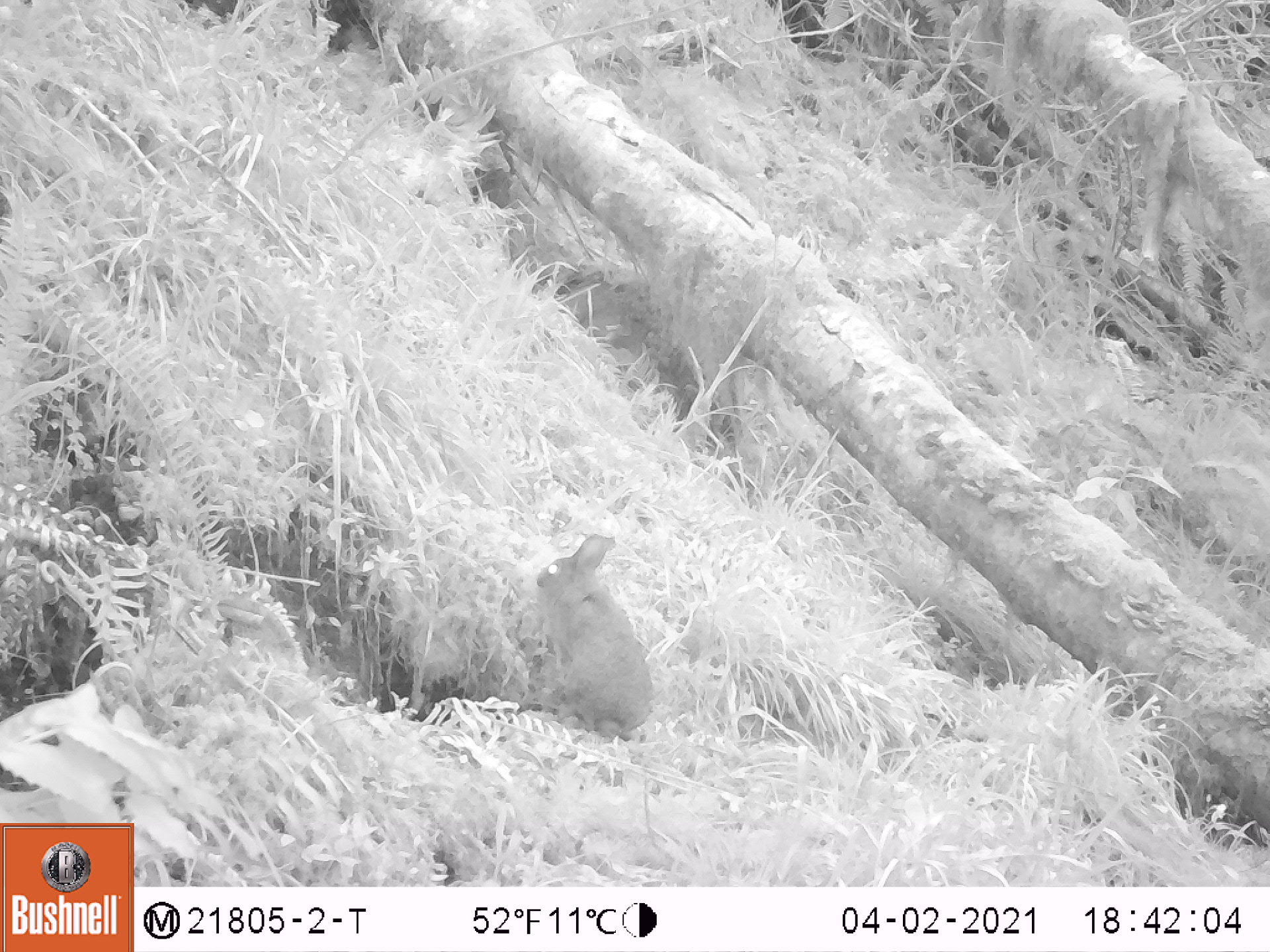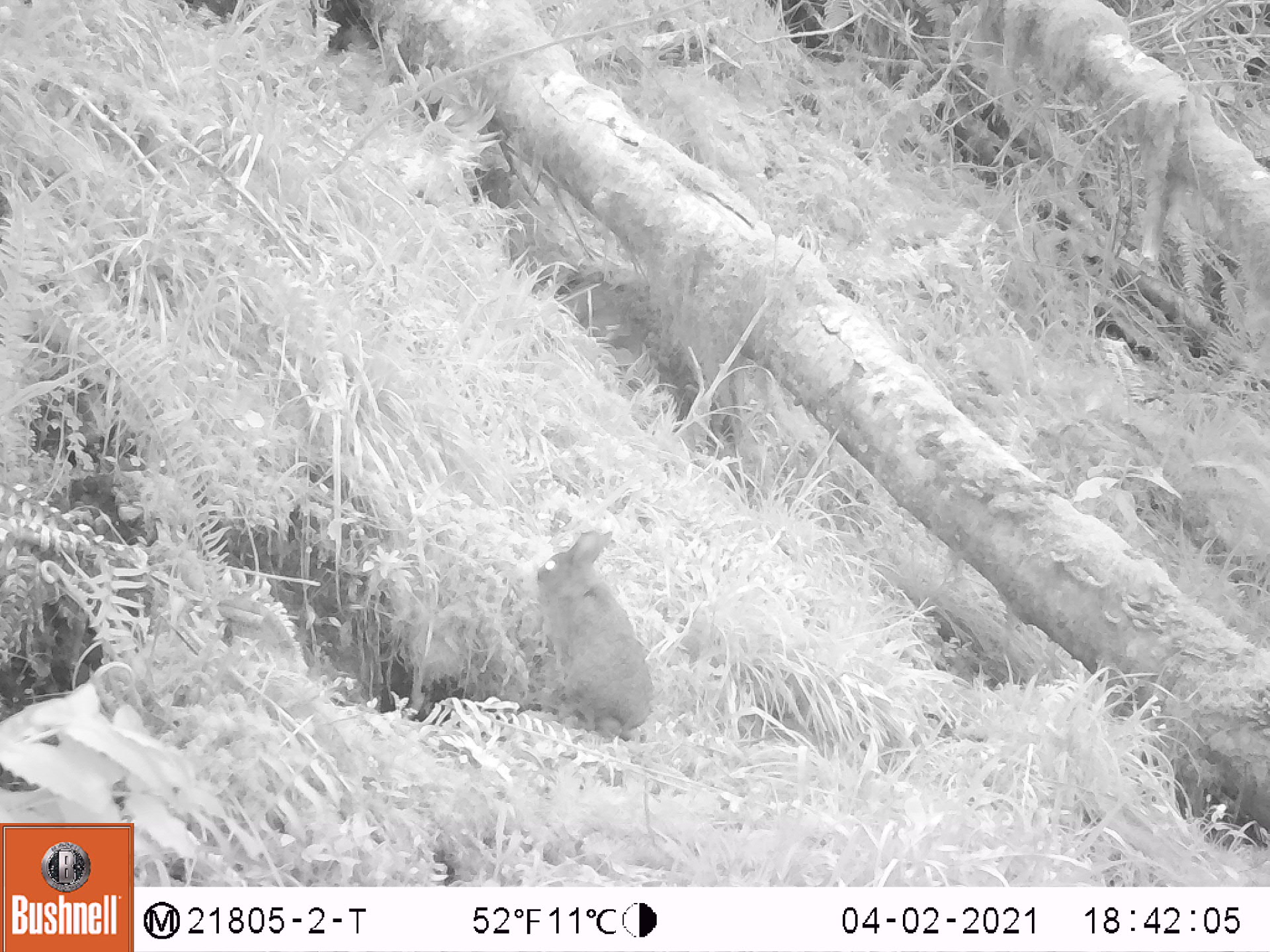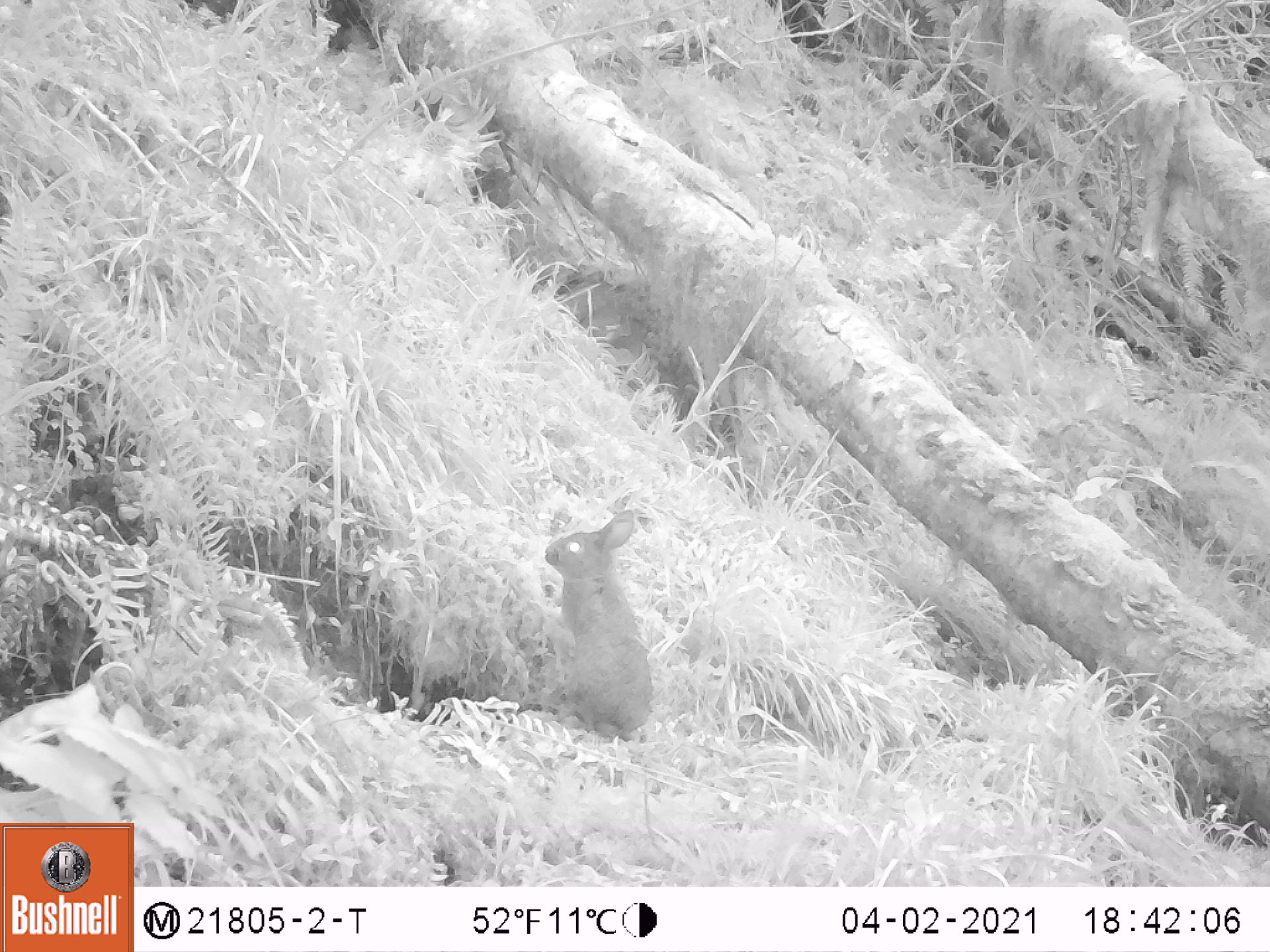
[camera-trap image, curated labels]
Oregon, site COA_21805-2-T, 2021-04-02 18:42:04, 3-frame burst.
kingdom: Animalia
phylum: Chordata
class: Mammalia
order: Lagomorpha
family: Leporidae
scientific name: Leporidae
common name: hares and rabbits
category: leporidae family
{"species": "leporidae family (hares and rabbits) (Leporidae)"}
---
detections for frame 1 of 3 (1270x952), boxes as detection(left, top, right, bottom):
leporidae family: detection(527, 534, 659, 741)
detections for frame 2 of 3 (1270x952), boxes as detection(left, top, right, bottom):
leporidae family: detection(531, 525, 661, 741)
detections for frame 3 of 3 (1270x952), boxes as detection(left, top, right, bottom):
leporidae family: detection(541, 502, 657, 745)